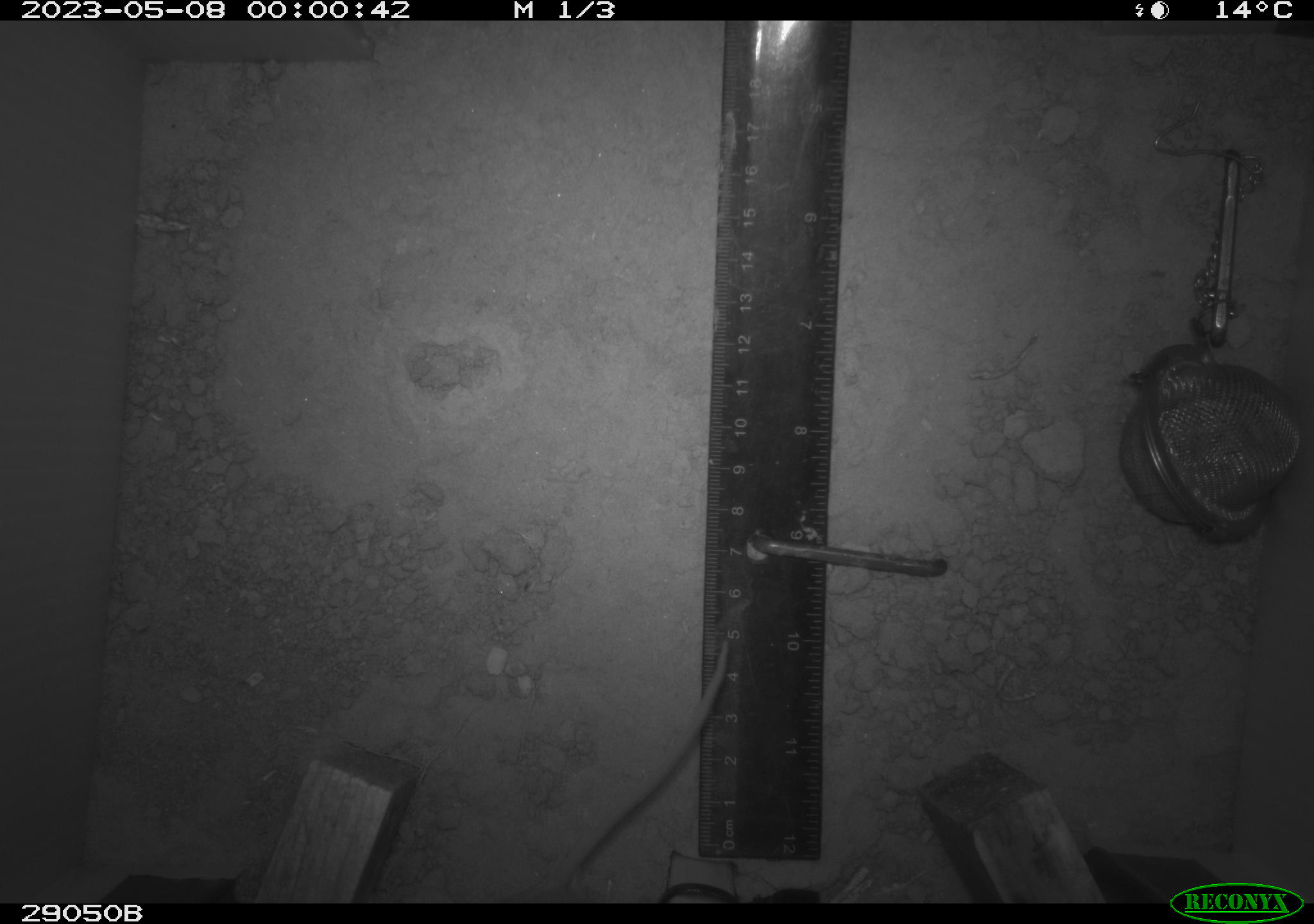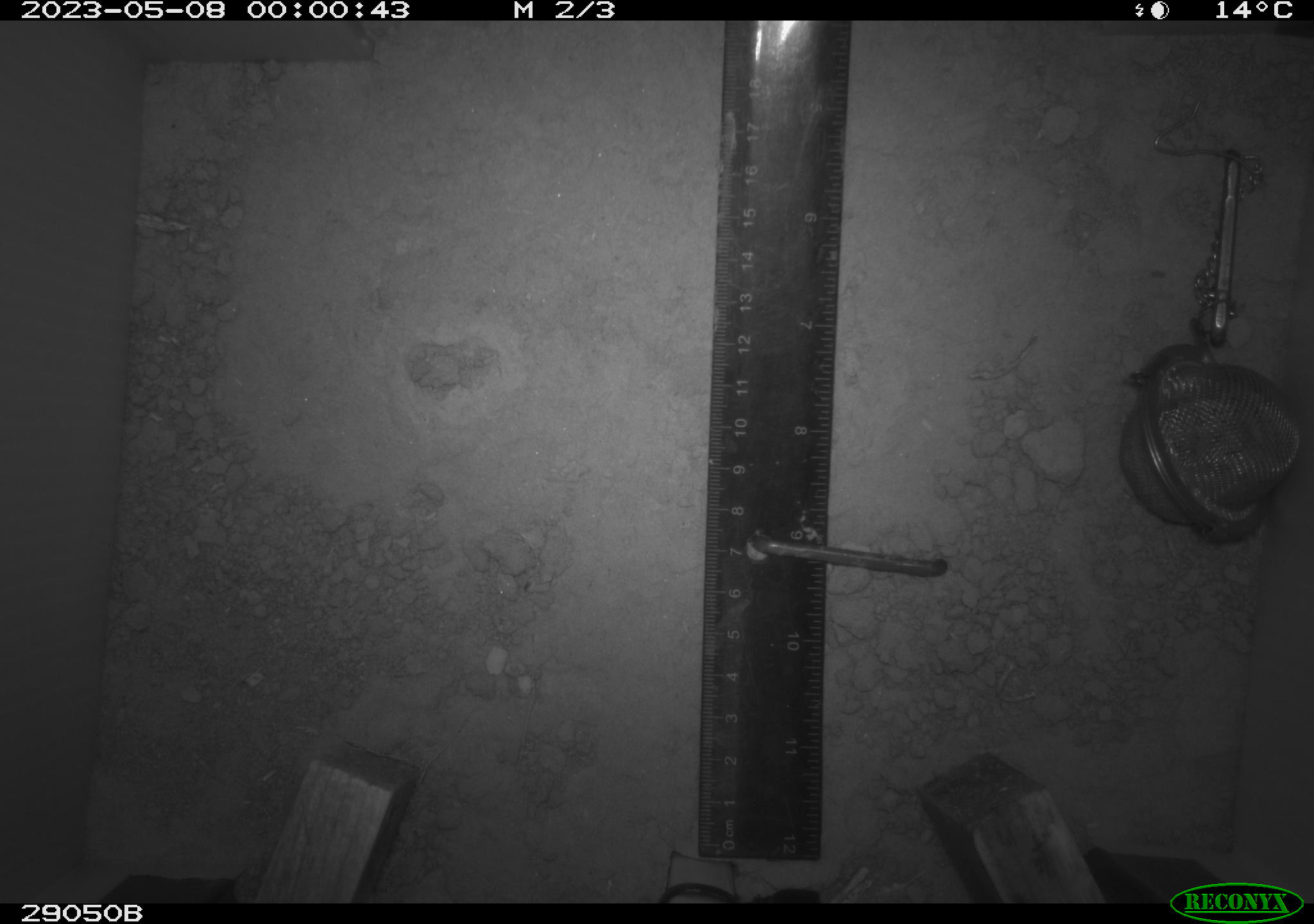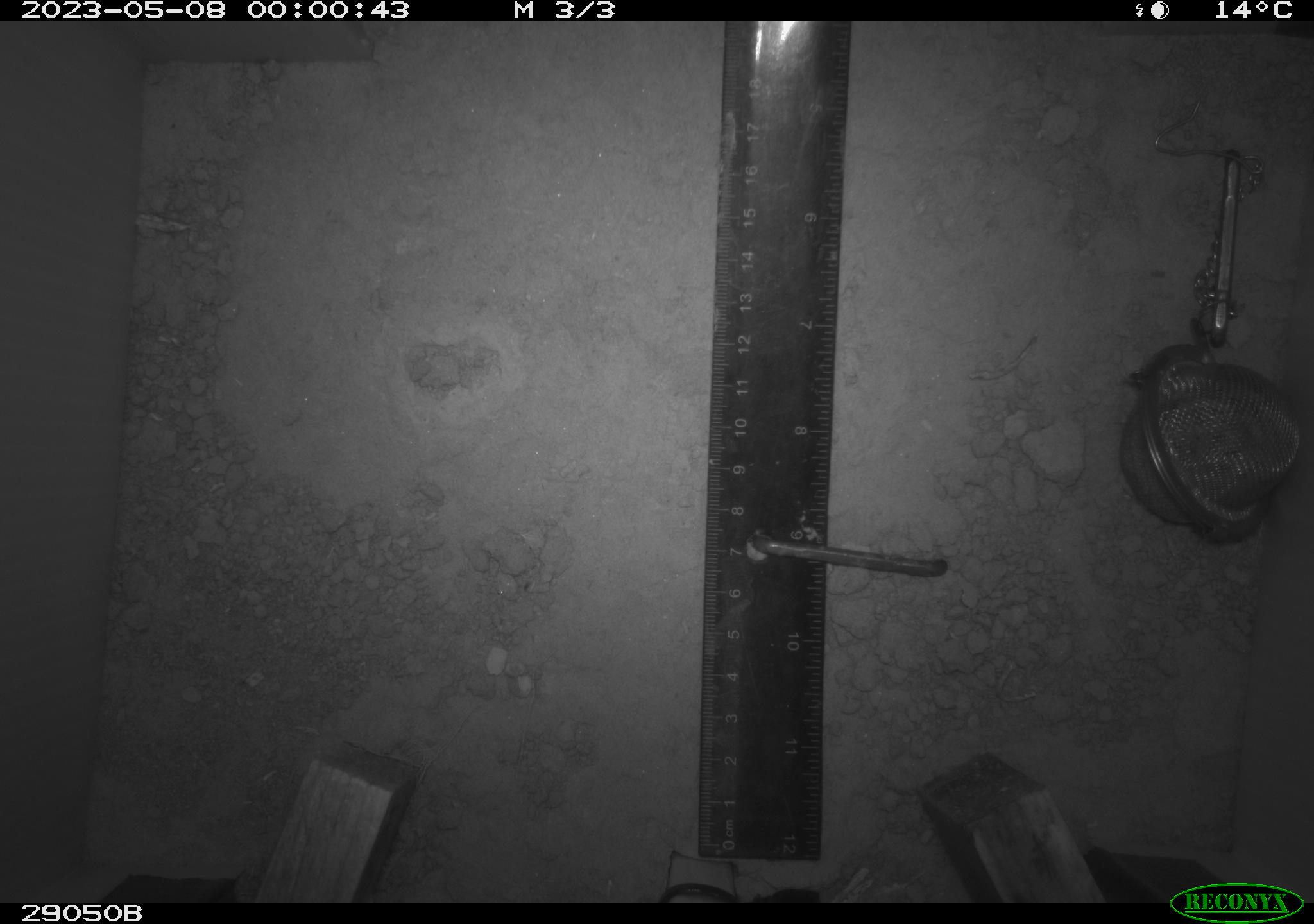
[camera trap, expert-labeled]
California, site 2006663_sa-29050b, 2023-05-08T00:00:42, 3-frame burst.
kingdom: Animalia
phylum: Chordata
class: Mammalia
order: Rodentia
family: Cricetidae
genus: Peromyscus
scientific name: Peromyscus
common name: deer mice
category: peromyscus species